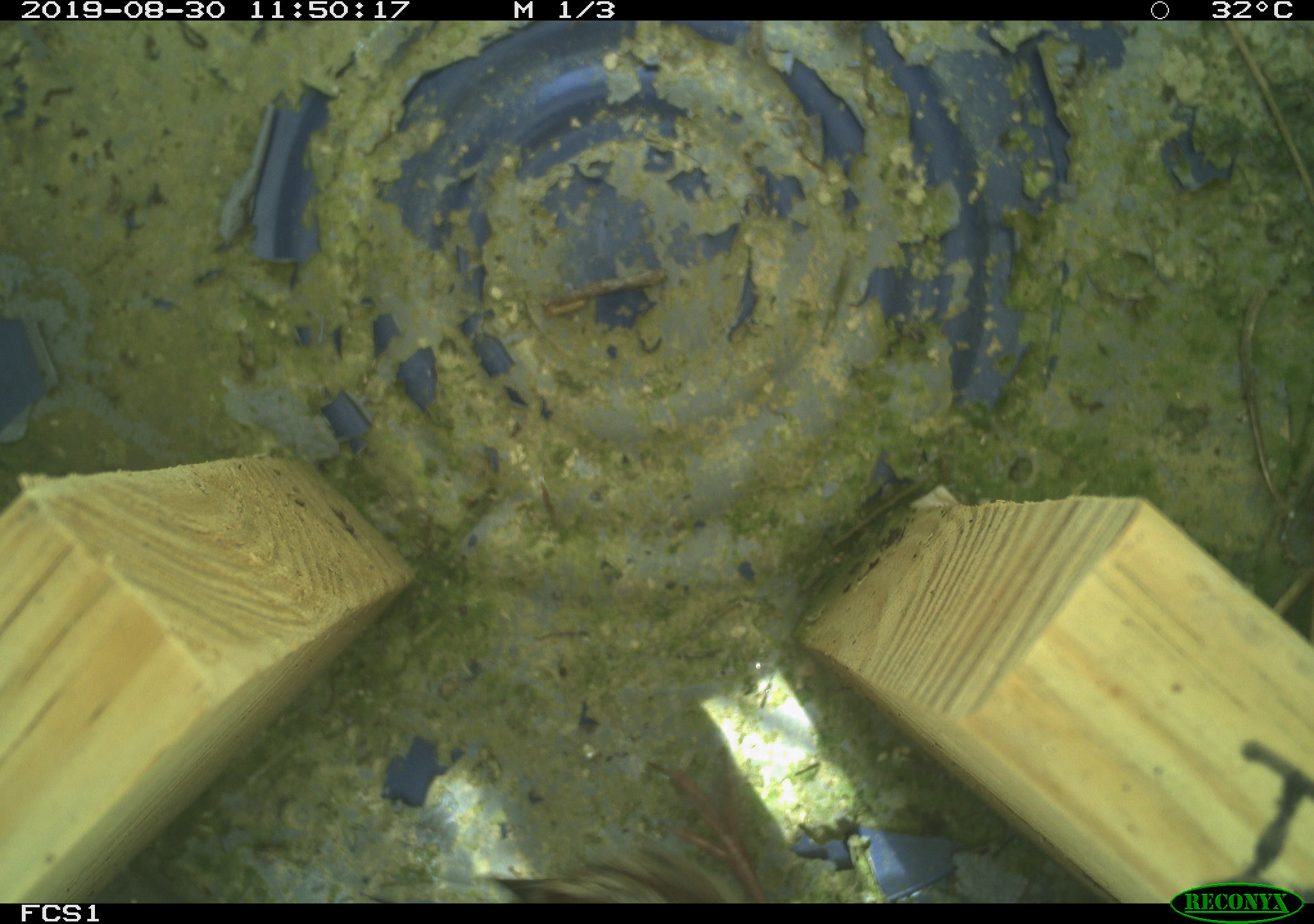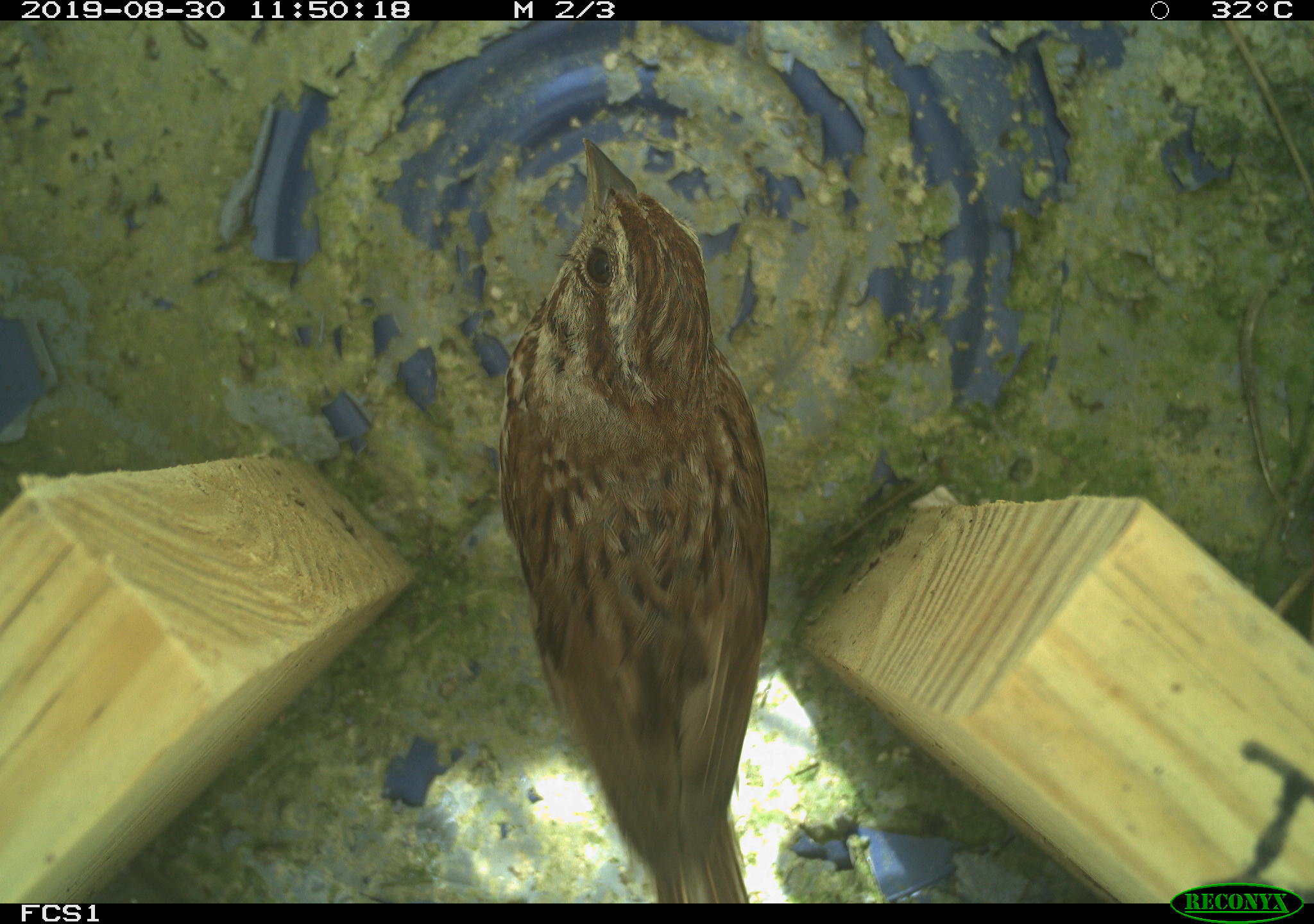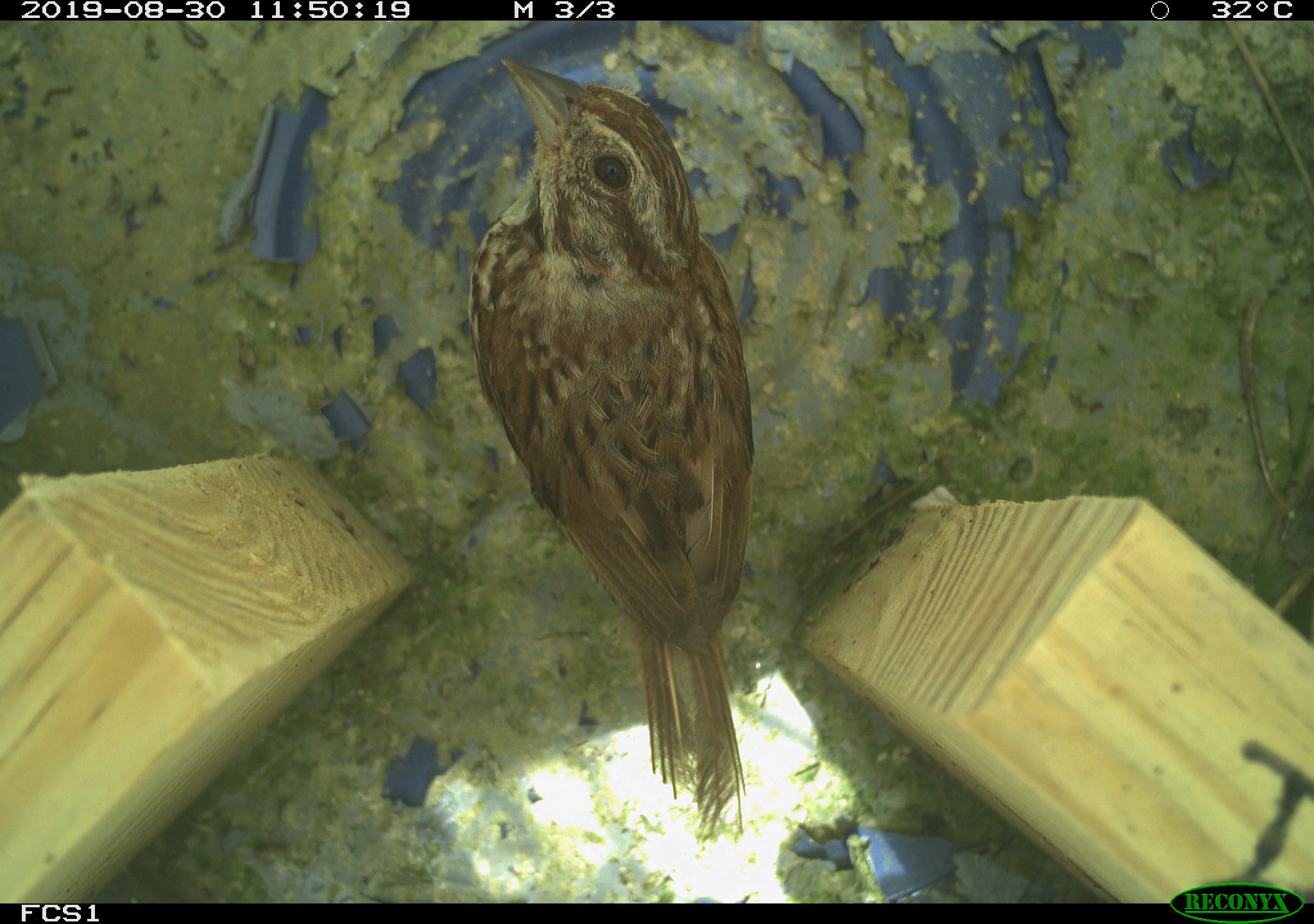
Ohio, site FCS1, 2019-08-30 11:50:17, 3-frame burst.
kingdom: Animalia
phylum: Chordata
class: Aves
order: Passeriformes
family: Passerellidae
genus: Melospiza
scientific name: Melospiza melodia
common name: song sparrow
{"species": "song sparrow (Melospiza melodia)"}